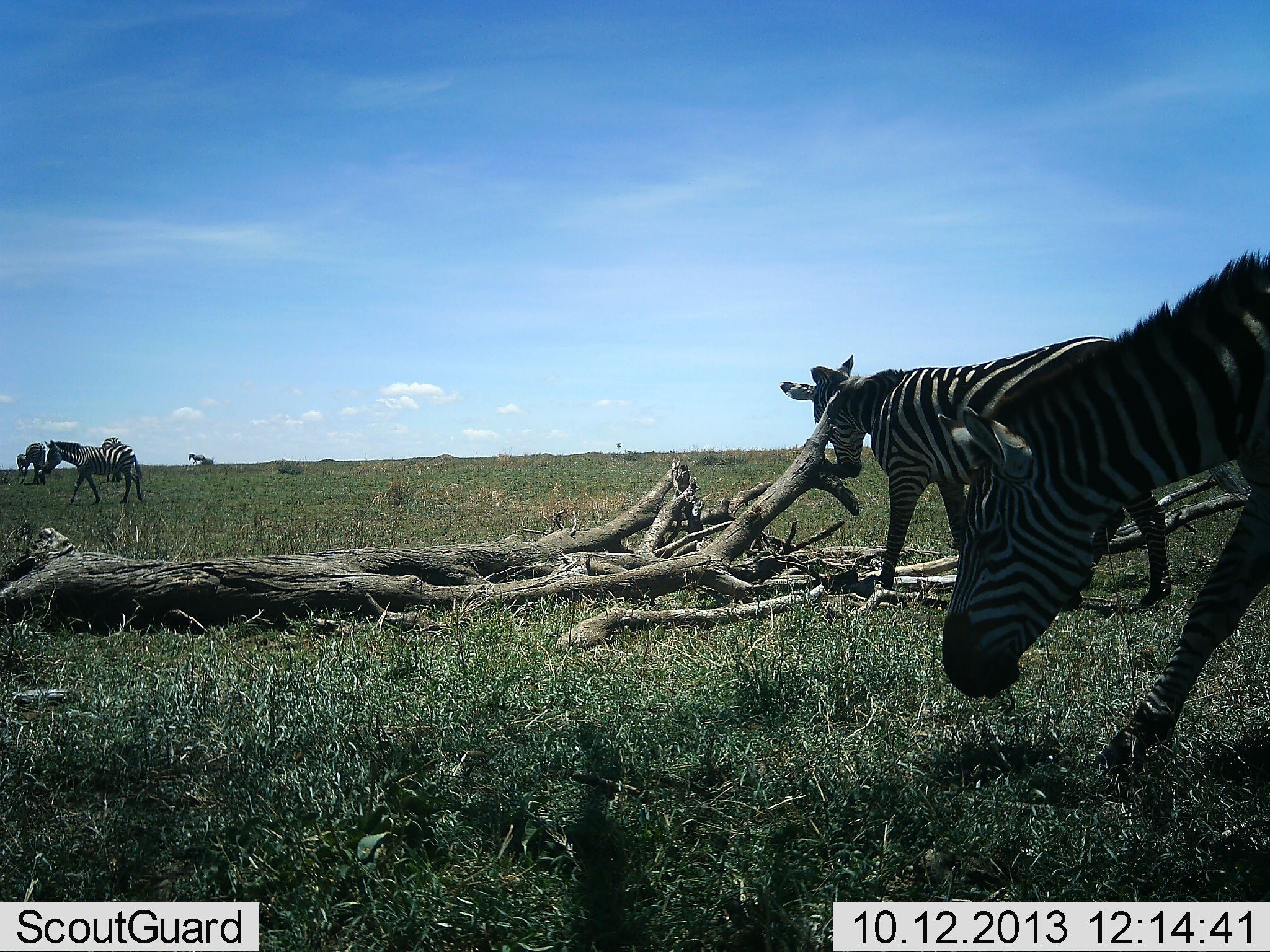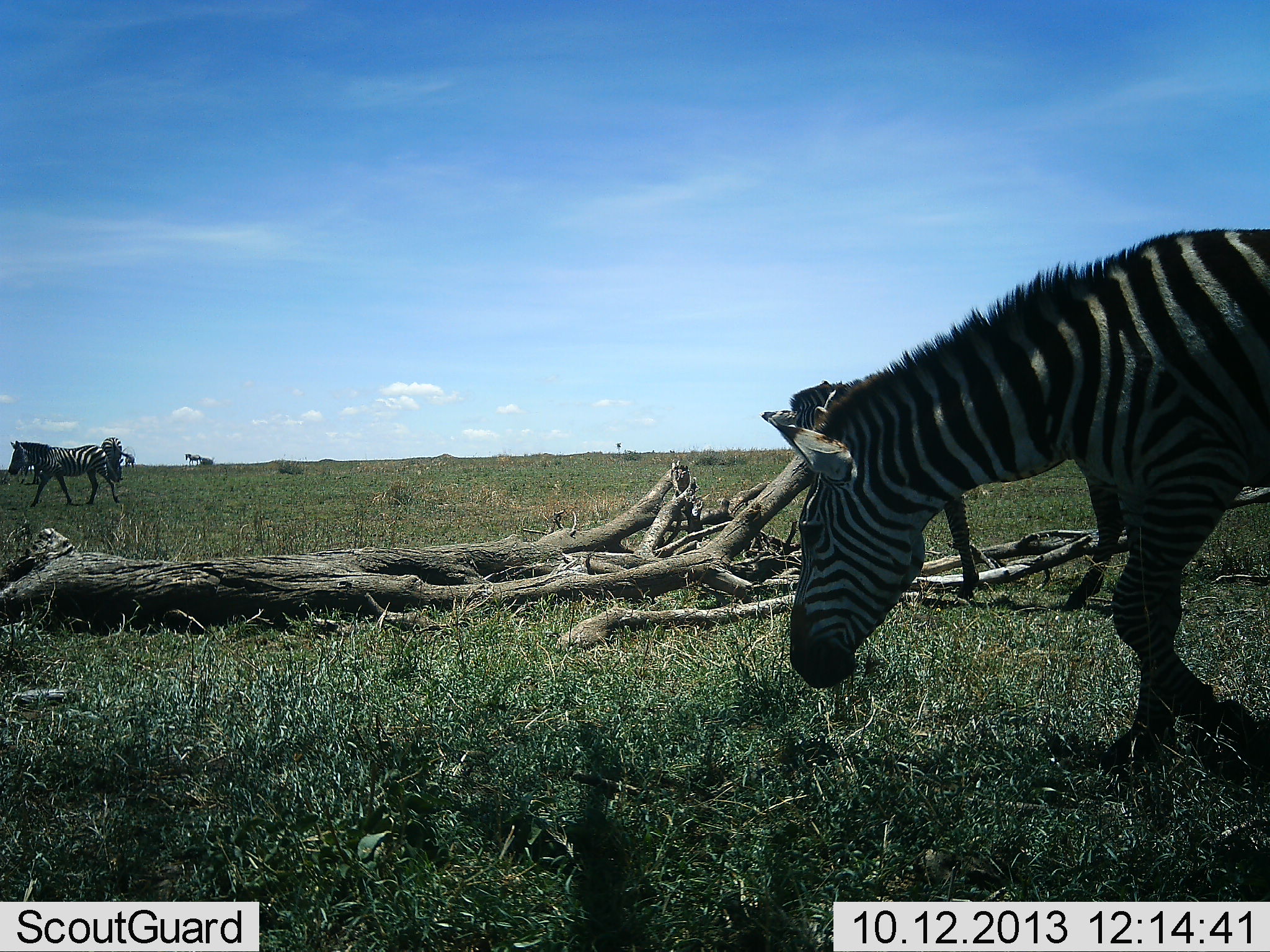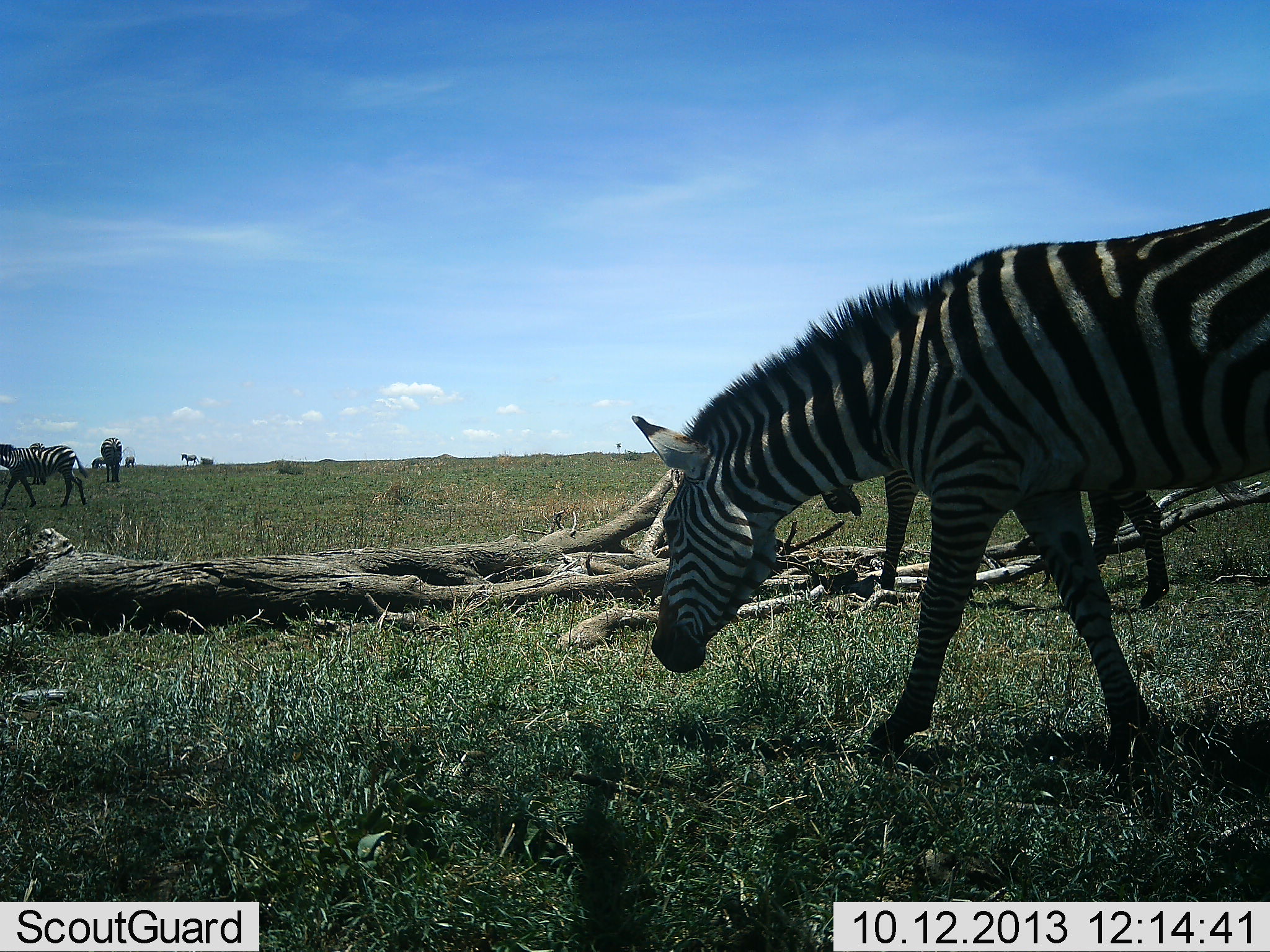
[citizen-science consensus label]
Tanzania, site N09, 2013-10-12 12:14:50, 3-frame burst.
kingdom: Animalia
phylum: Chordata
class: Mammalia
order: Perissodactyla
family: Equidae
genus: Equus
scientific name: Equus quagga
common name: plains zebra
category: zebra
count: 5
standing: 33%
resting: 0%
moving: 86%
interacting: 3%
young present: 0%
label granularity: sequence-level